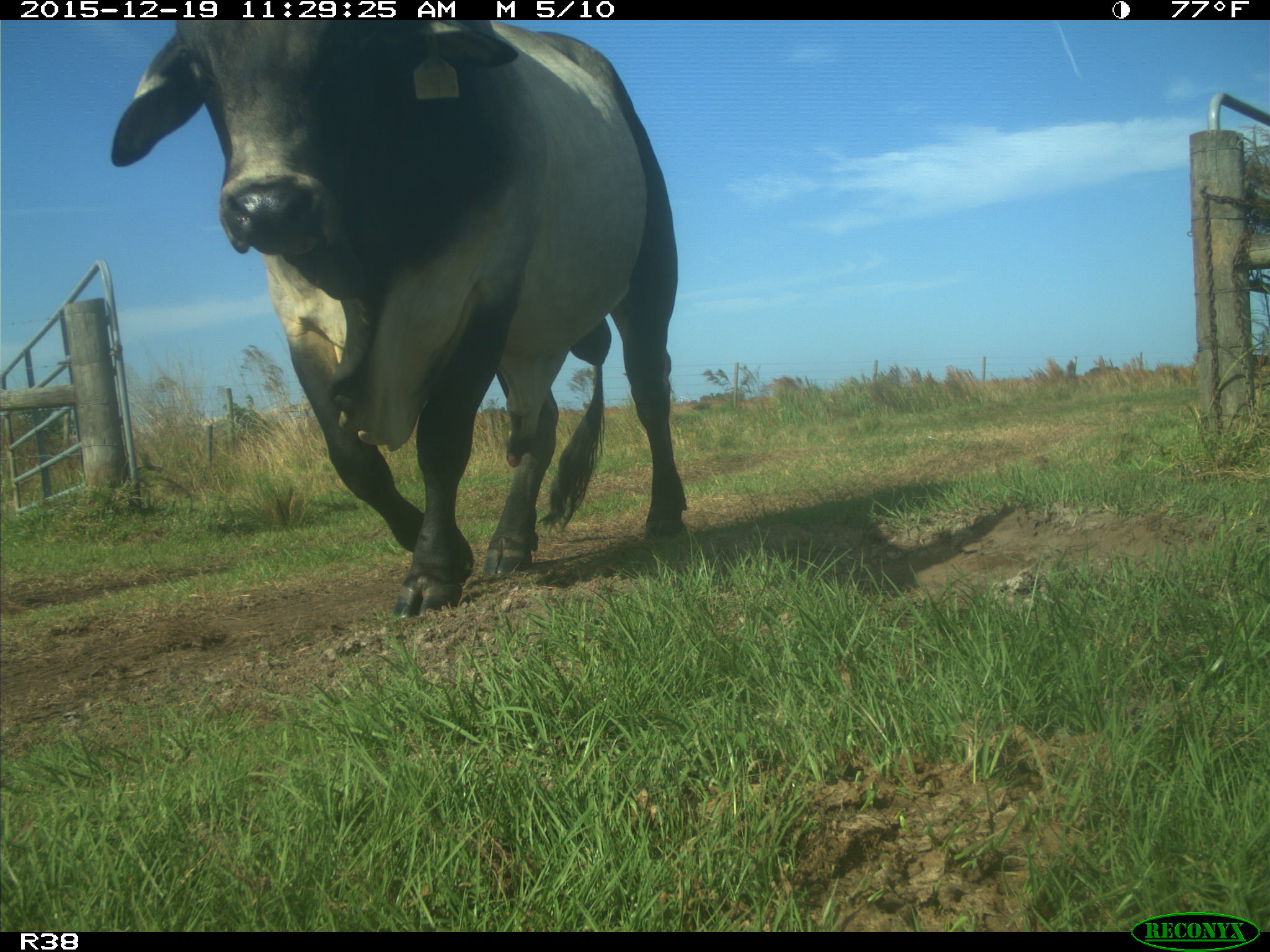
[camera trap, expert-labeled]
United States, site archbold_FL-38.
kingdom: Animalia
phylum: Chordata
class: Mammalia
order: Artiodactyla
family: Bovidae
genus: Bos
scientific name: Bos taurus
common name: domestic cow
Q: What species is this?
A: Bos taurus (domestic cow).